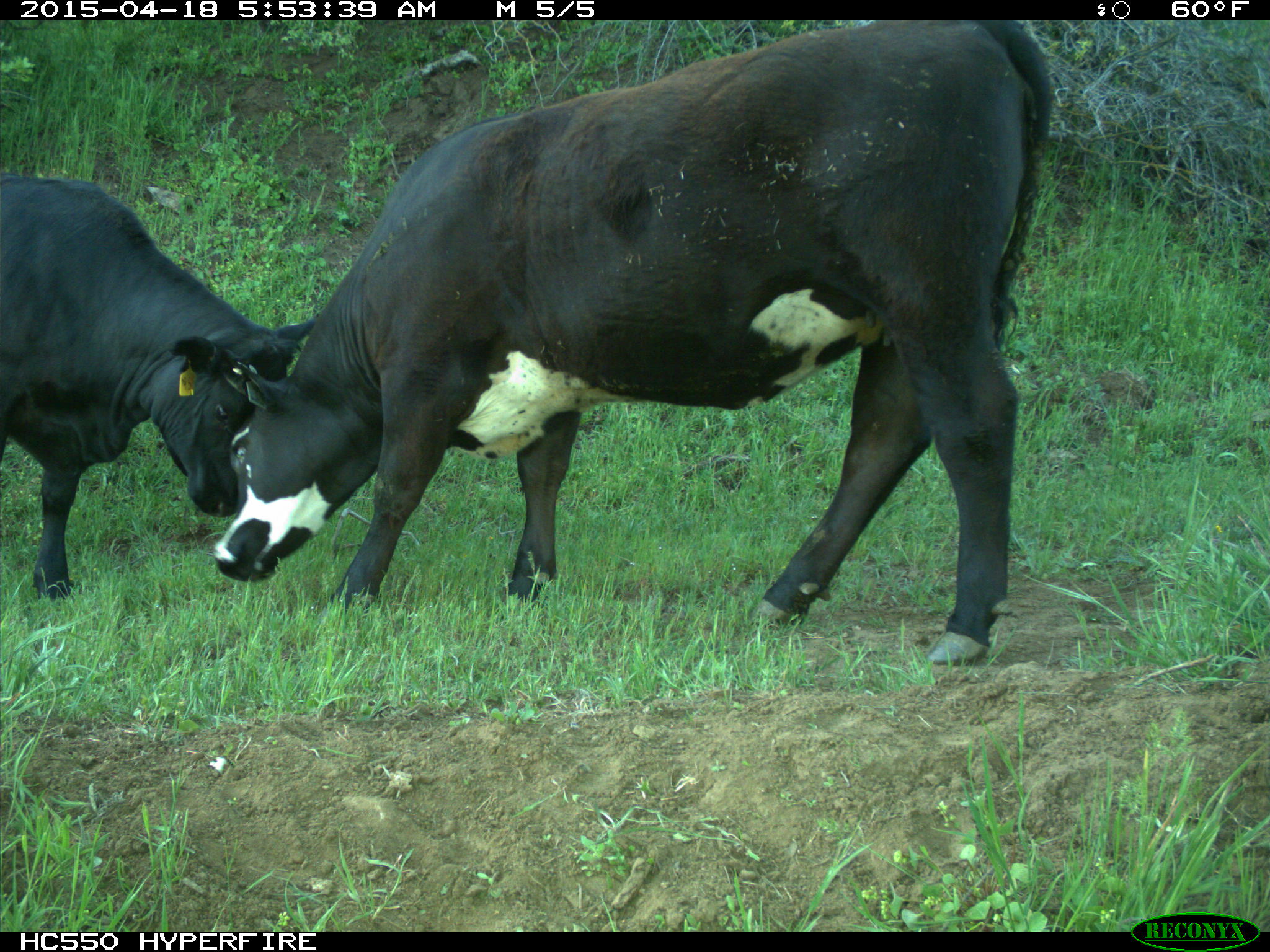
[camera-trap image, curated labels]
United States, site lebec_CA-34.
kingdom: Animalia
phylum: Chordata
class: Mammalia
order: Artiodactyla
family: Bovidae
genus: Bos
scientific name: Bos taurus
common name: domestic cow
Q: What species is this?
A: Bos taurus (domestic cow).